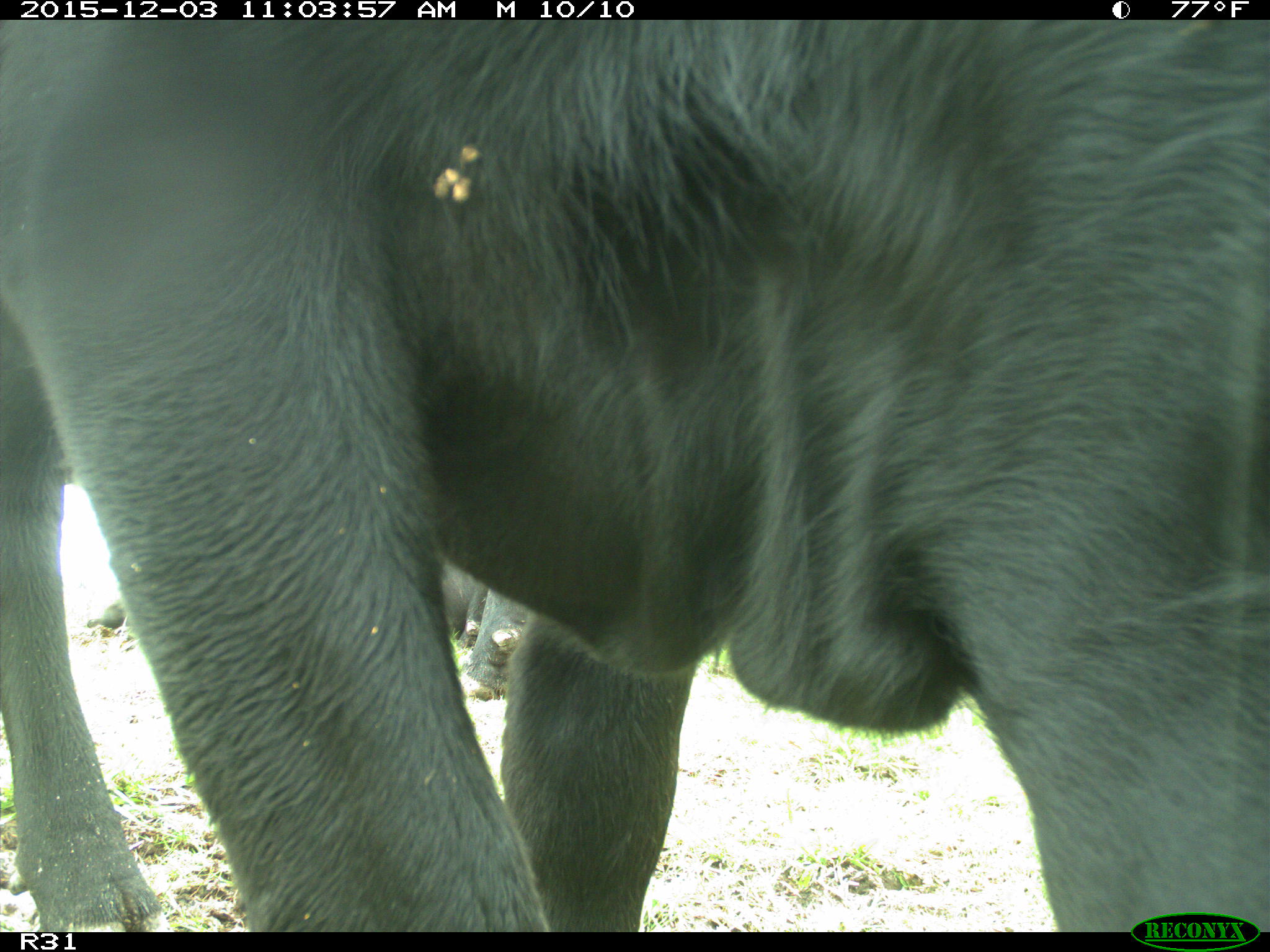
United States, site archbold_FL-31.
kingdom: Animalia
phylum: Chordata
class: Mammalia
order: Artiodactyla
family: Bovidae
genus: Bos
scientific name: Bos taurus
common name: domestic cow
Bos taurus (domestic cow).